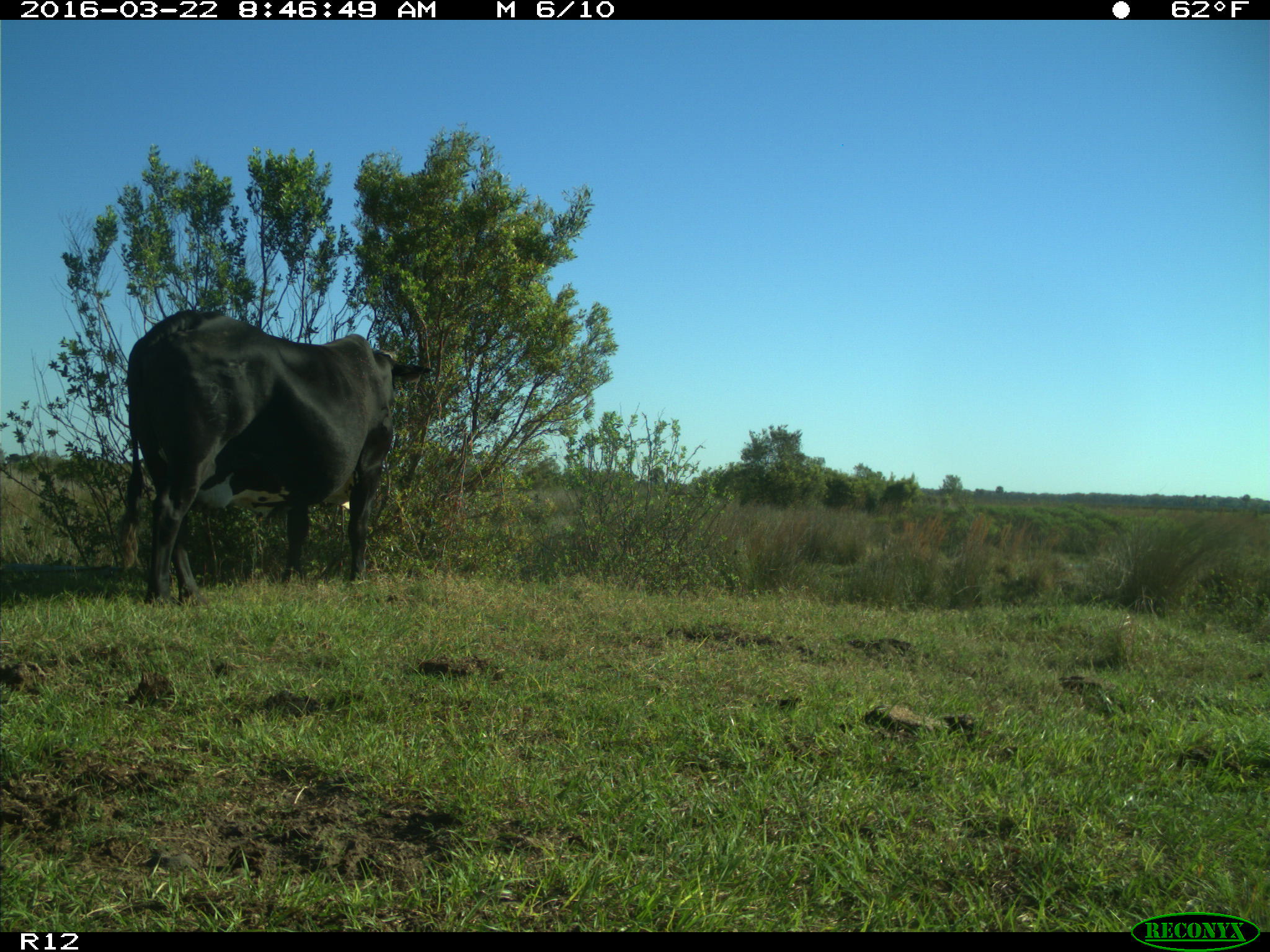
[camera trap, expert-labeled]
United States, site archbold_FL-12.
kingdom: Animalia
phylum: Chordata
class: Mammalia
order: Artiodactyla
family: Bovidae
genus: Bos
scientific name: Bos taurus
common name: domestic cow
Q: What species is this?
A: Bos taurus (domestic cow).